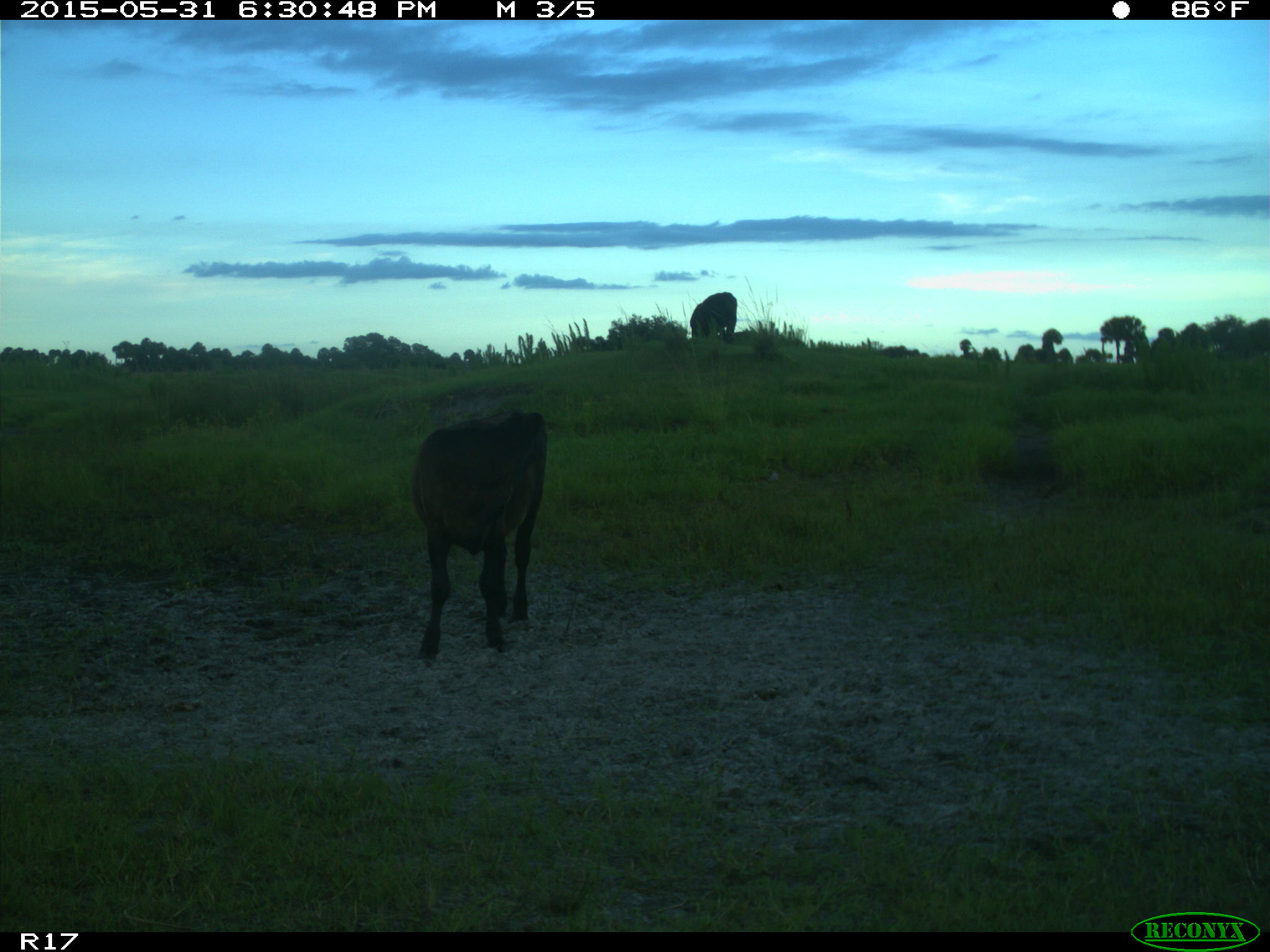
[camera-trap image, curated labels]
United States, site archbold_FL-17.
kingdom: Animalia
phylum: Chordata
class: Mammalia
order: Artiodactyla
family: Bovidae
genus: Bos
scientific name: Bos taurus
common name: domestic cow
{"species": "Bos taurus (domestic cow)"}